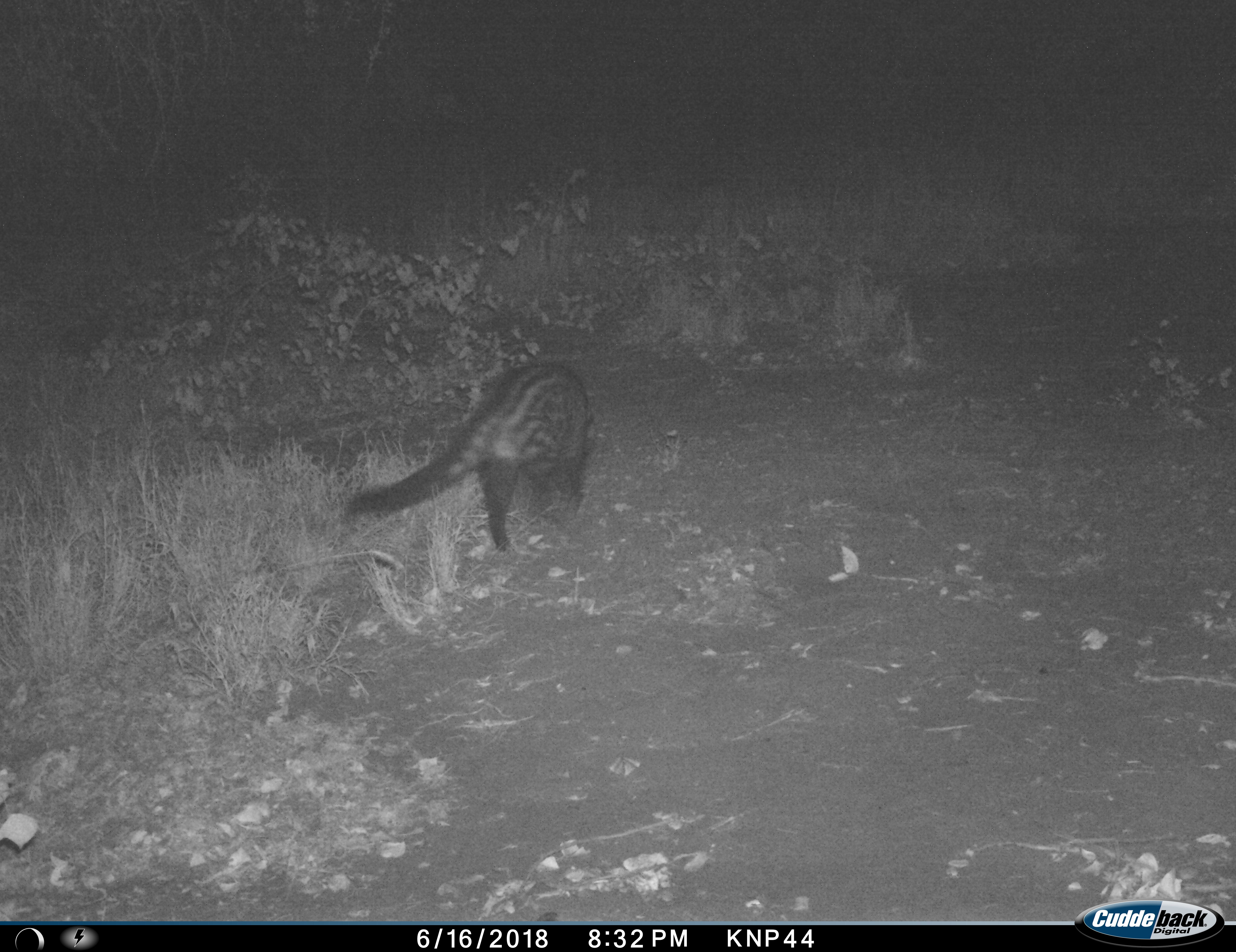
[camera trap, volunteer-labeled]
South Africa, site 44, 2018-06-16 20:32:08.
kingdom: Animalia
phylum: Chordata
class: Mammalia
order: Carnivora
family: Viverridae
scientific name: Viverridae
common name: civet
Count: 1.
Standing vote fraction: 0%.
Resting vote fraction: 0%.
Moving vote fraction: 100%.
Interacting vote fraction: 0%.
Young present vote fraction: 0%.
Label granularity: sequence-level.